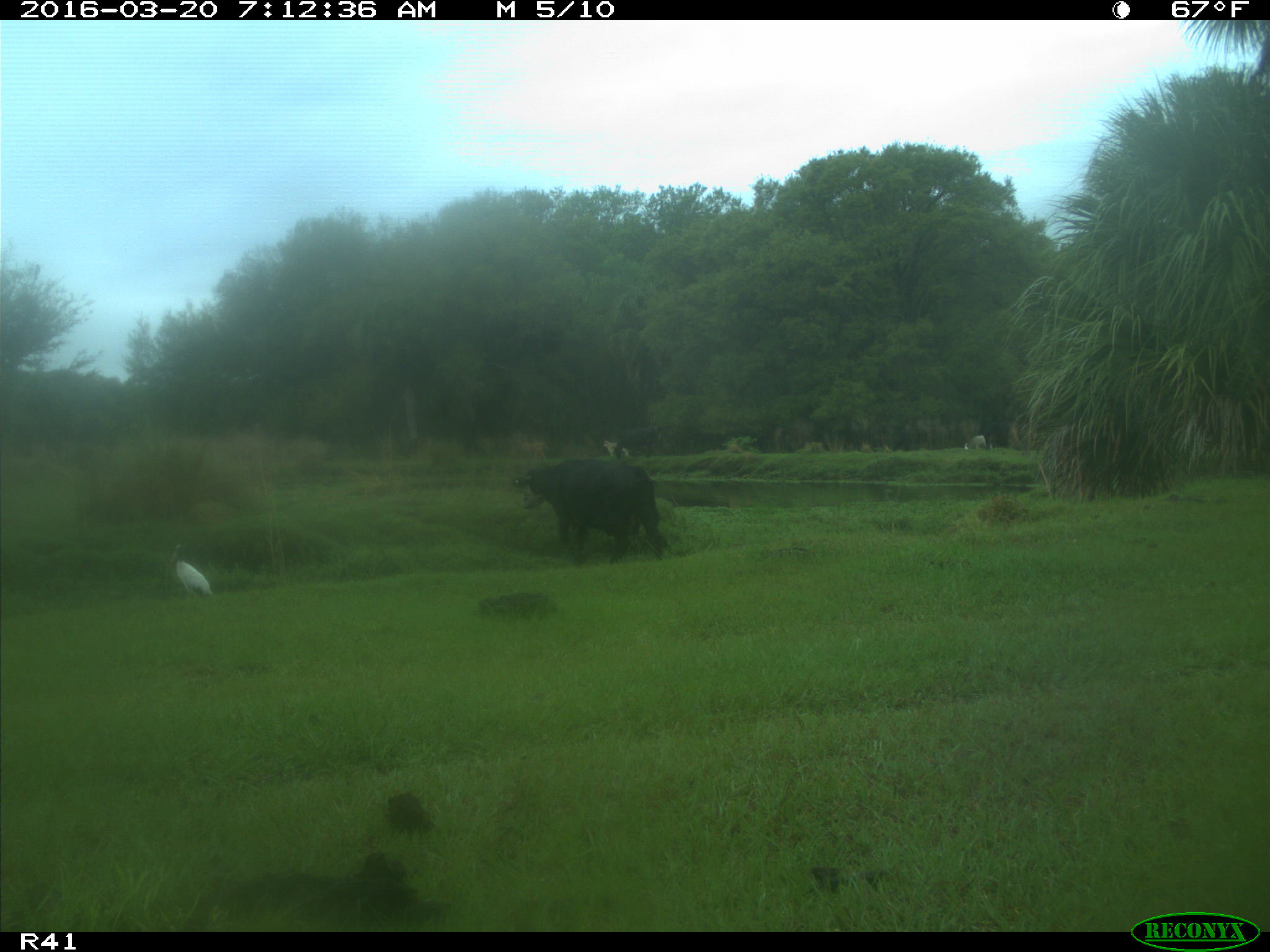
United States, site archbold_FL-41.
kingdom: Animalia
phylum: Chordata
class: Mammalia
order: Artiodactyla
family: Bovidae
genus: Bos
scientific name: Bos taurus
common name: domestic cow